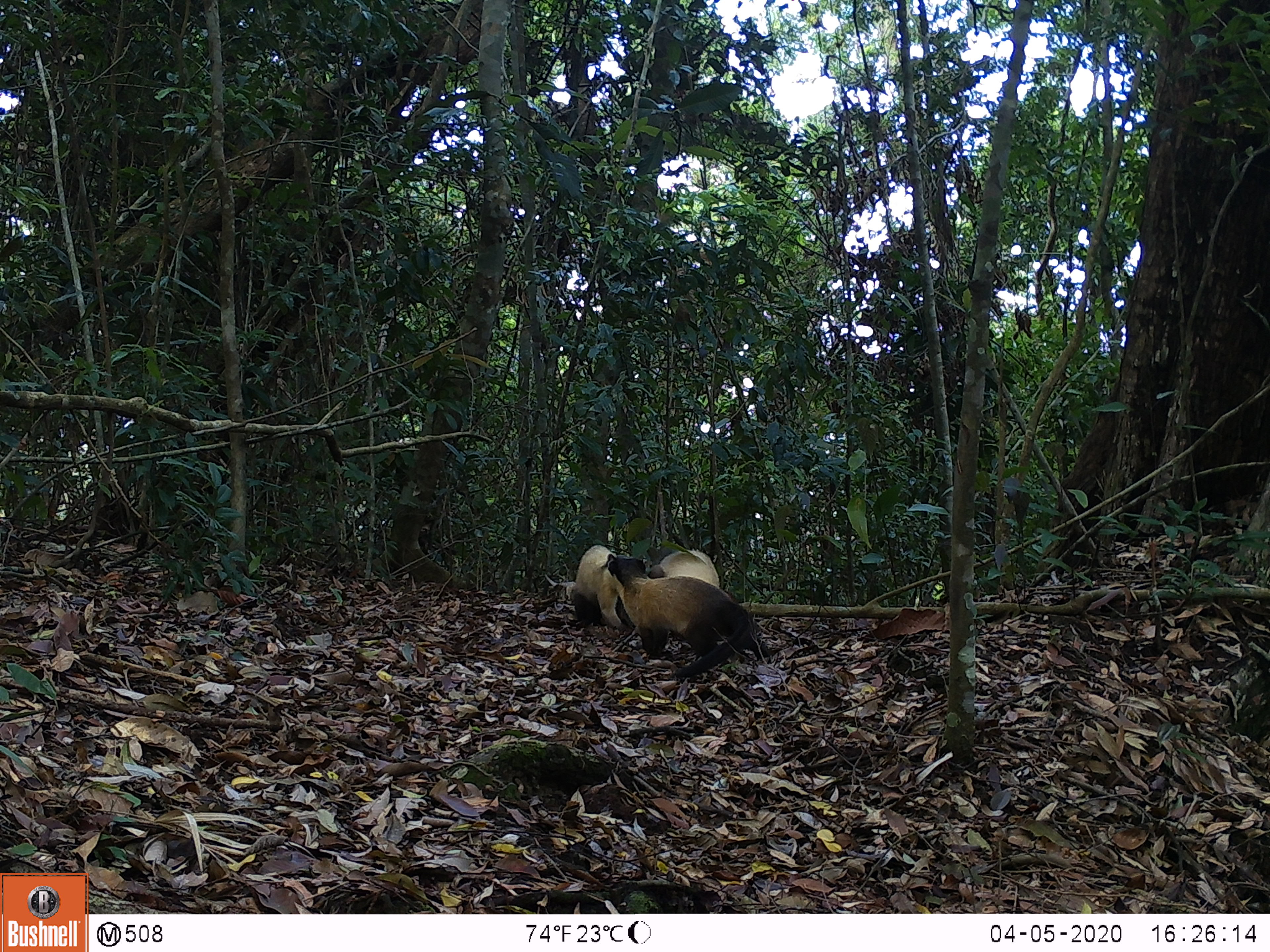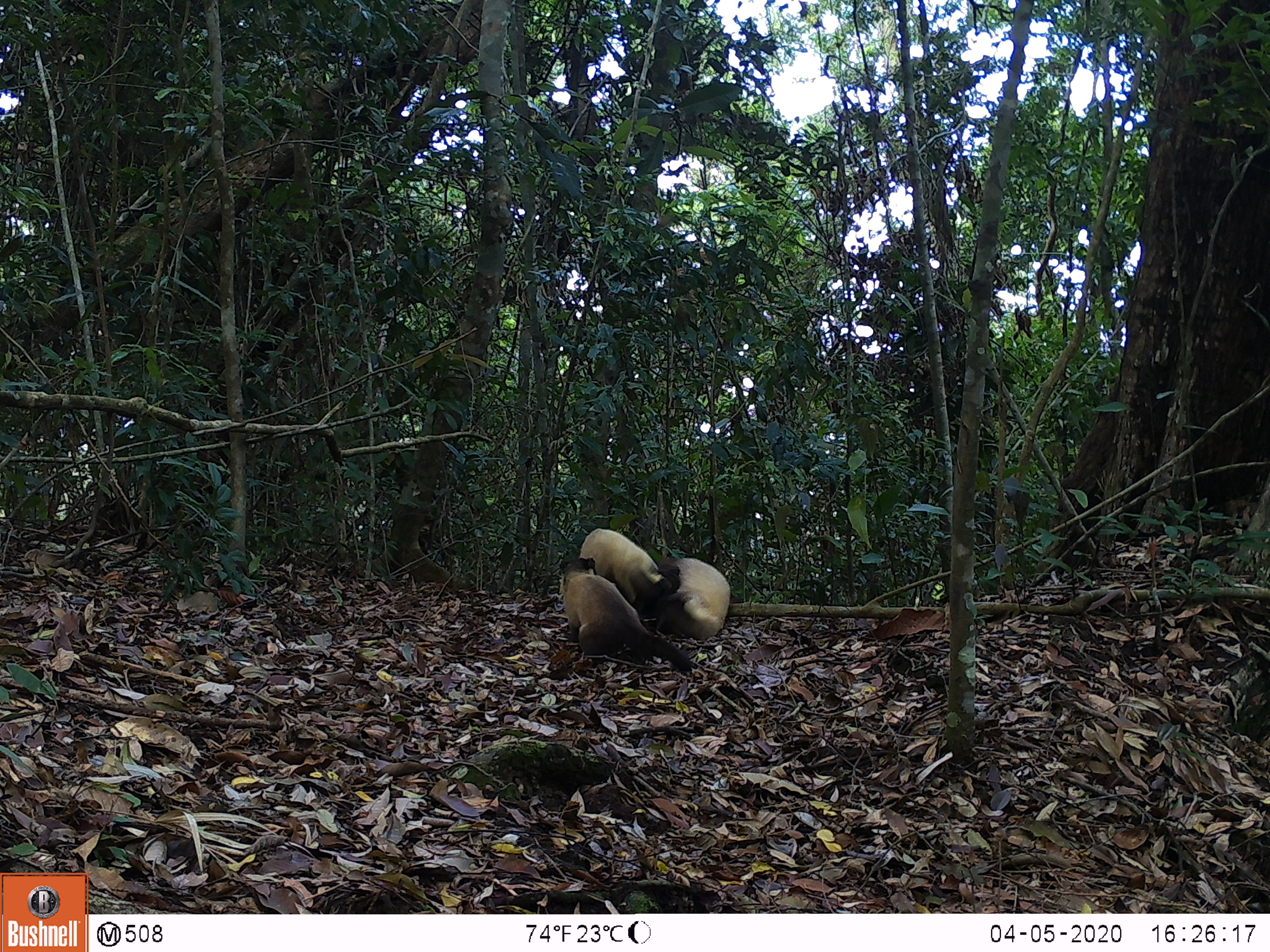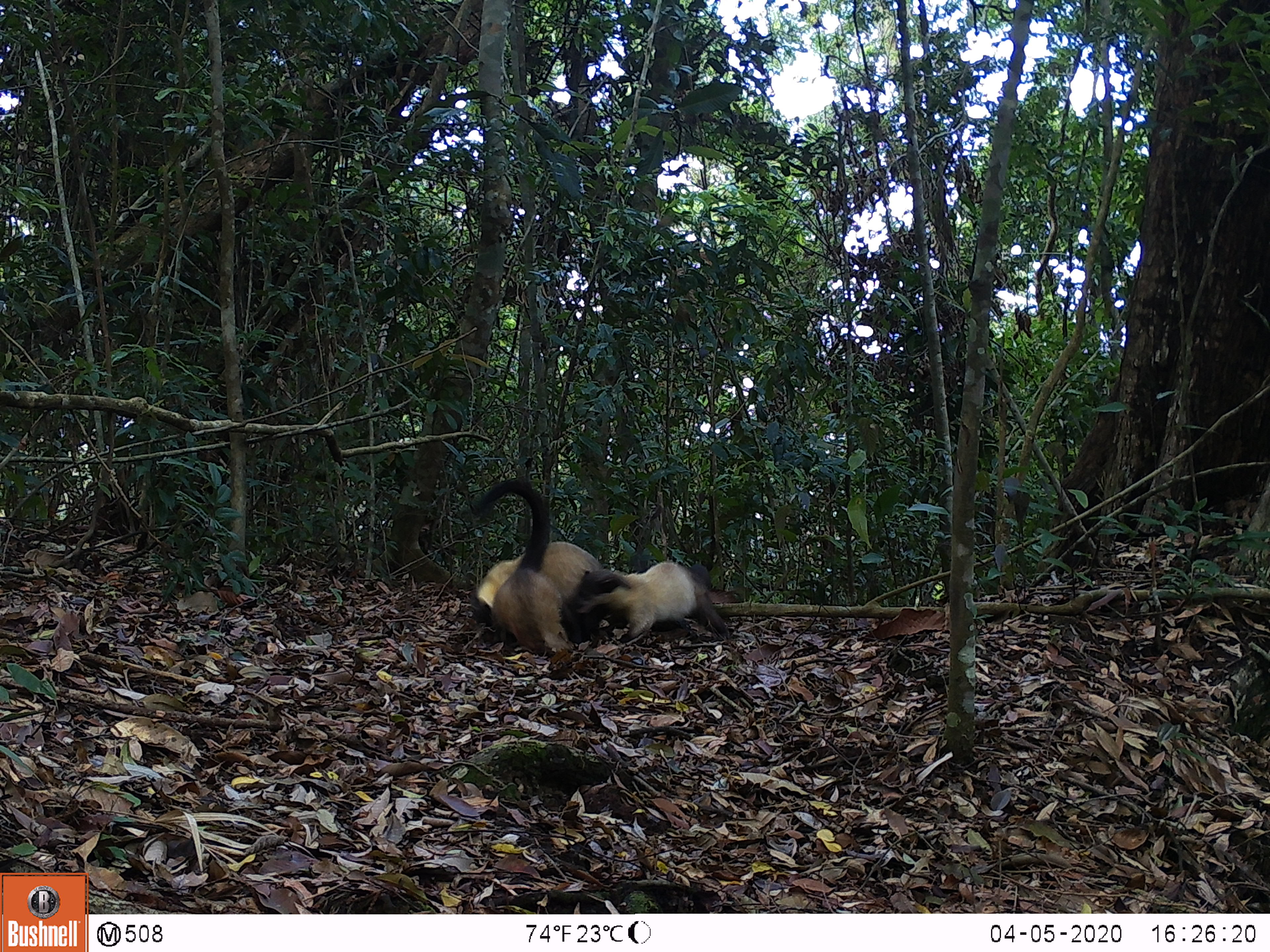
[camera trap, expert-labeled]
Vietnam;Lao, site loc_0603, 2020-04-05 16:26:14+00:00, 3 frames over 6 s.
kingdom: Animalia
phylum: Chordata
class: Mammalia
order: Carnivora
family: Mustelidae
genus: Martes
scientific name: Martes flavigula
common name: yellow-throated marten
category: yellow throated marten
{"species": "yellow throated marten (yellow-throated marten) (Martes flavigula)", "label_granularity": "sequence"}